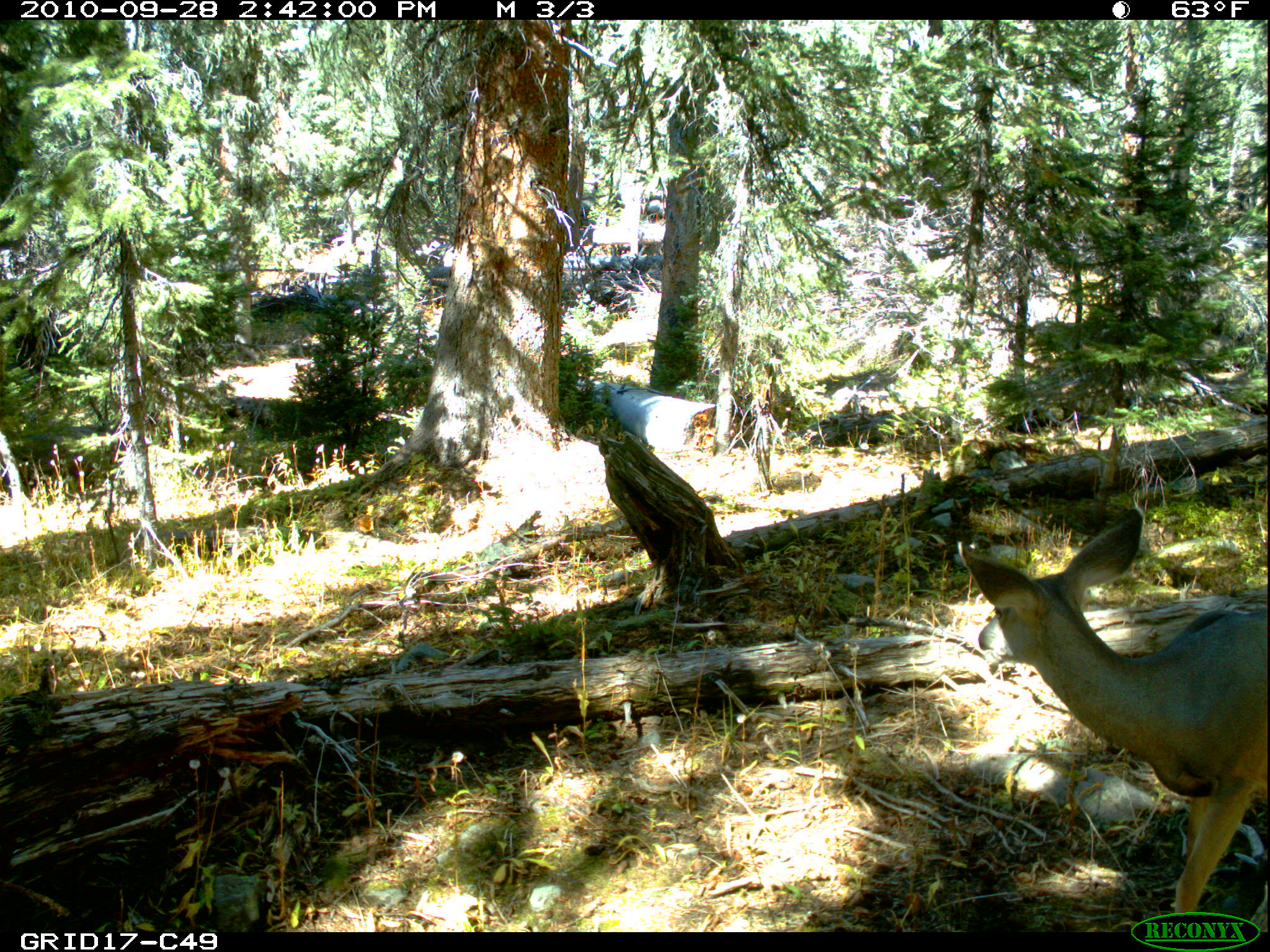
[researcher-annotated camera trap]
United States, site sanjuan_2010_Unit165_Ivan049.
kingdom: Animalia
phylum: Chordata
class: Mammalia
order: Artiodactyla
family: Cervidae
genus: Odocoileus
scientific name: Odocoileus hemionus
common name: mule deer